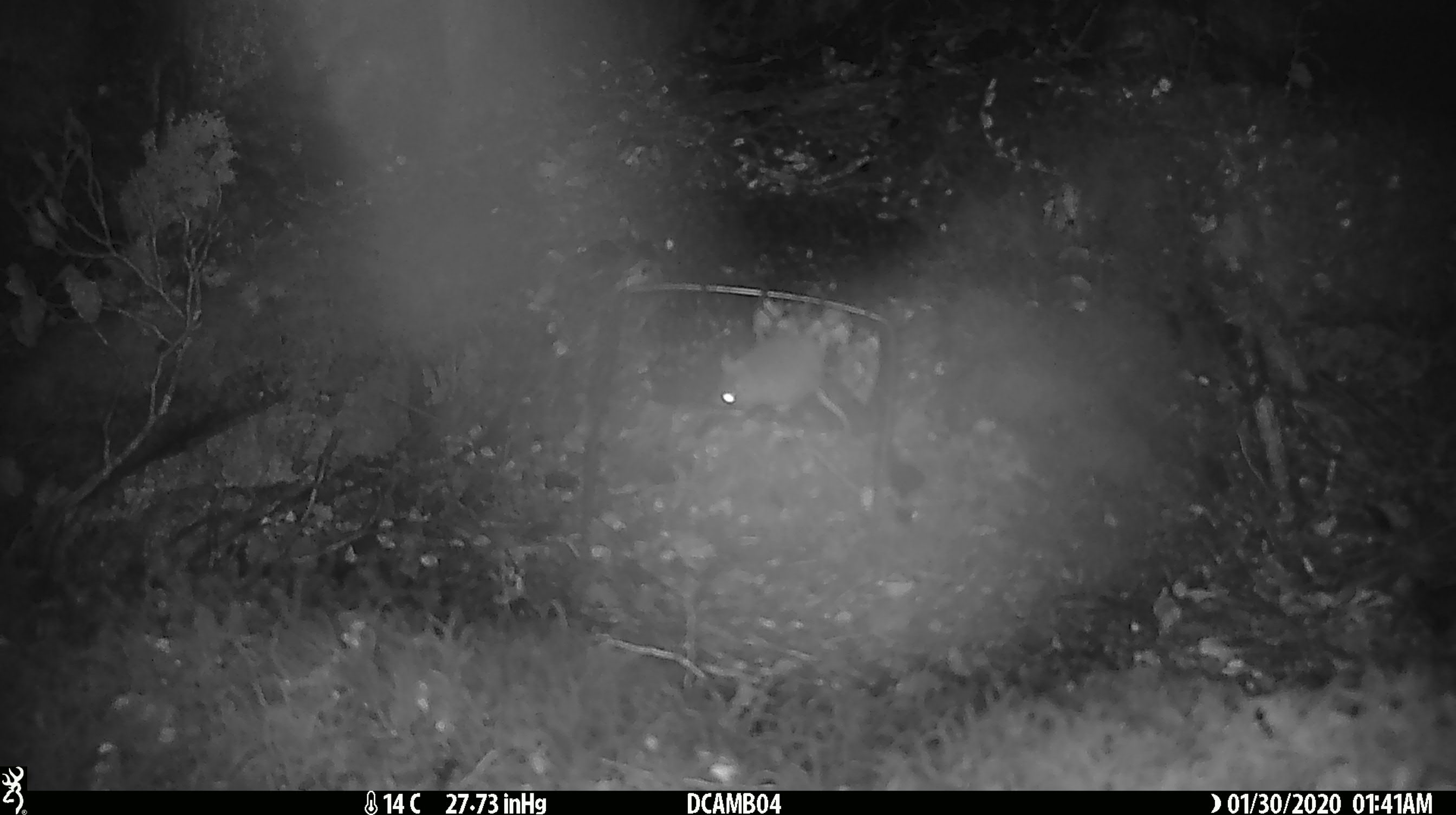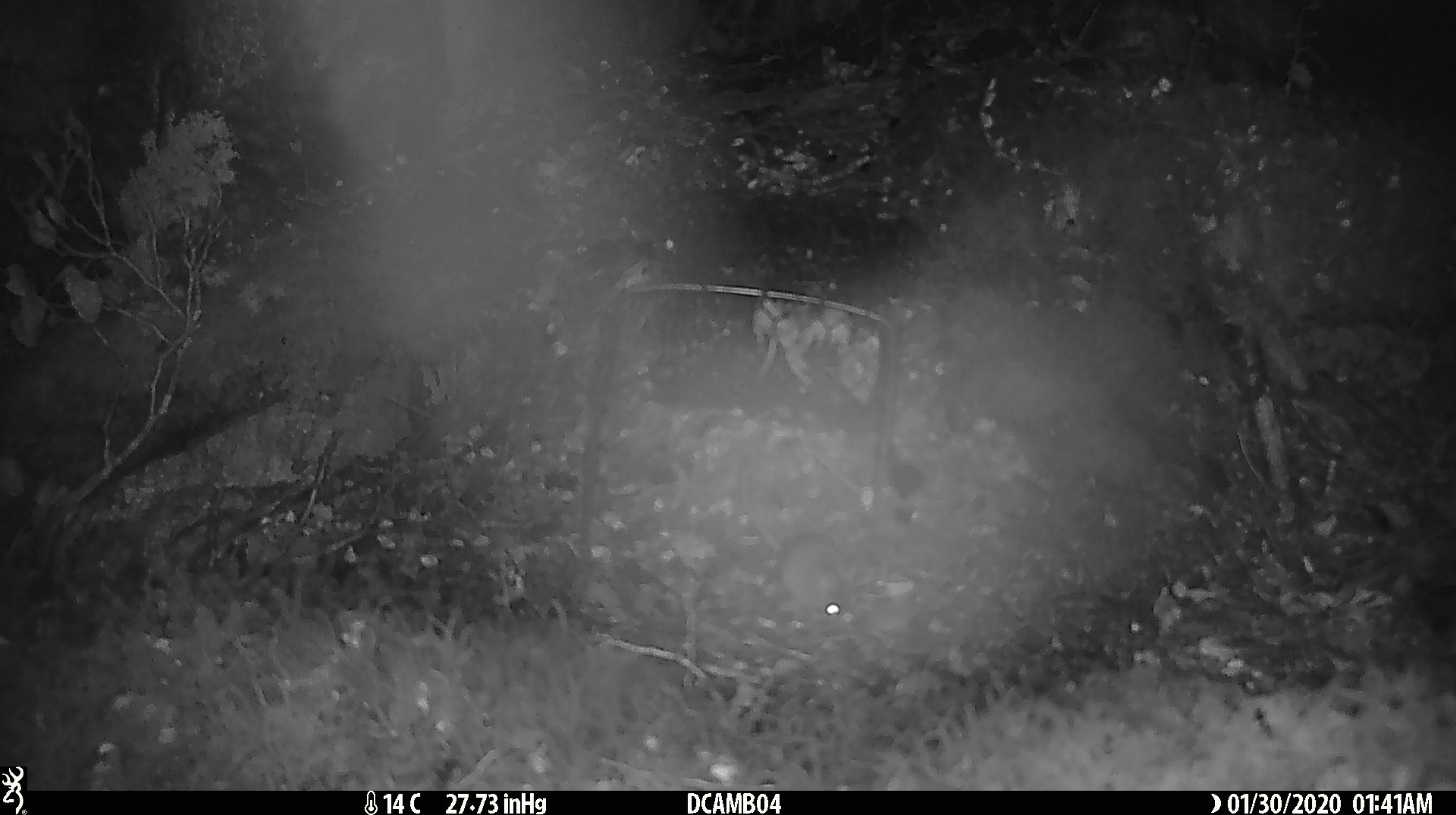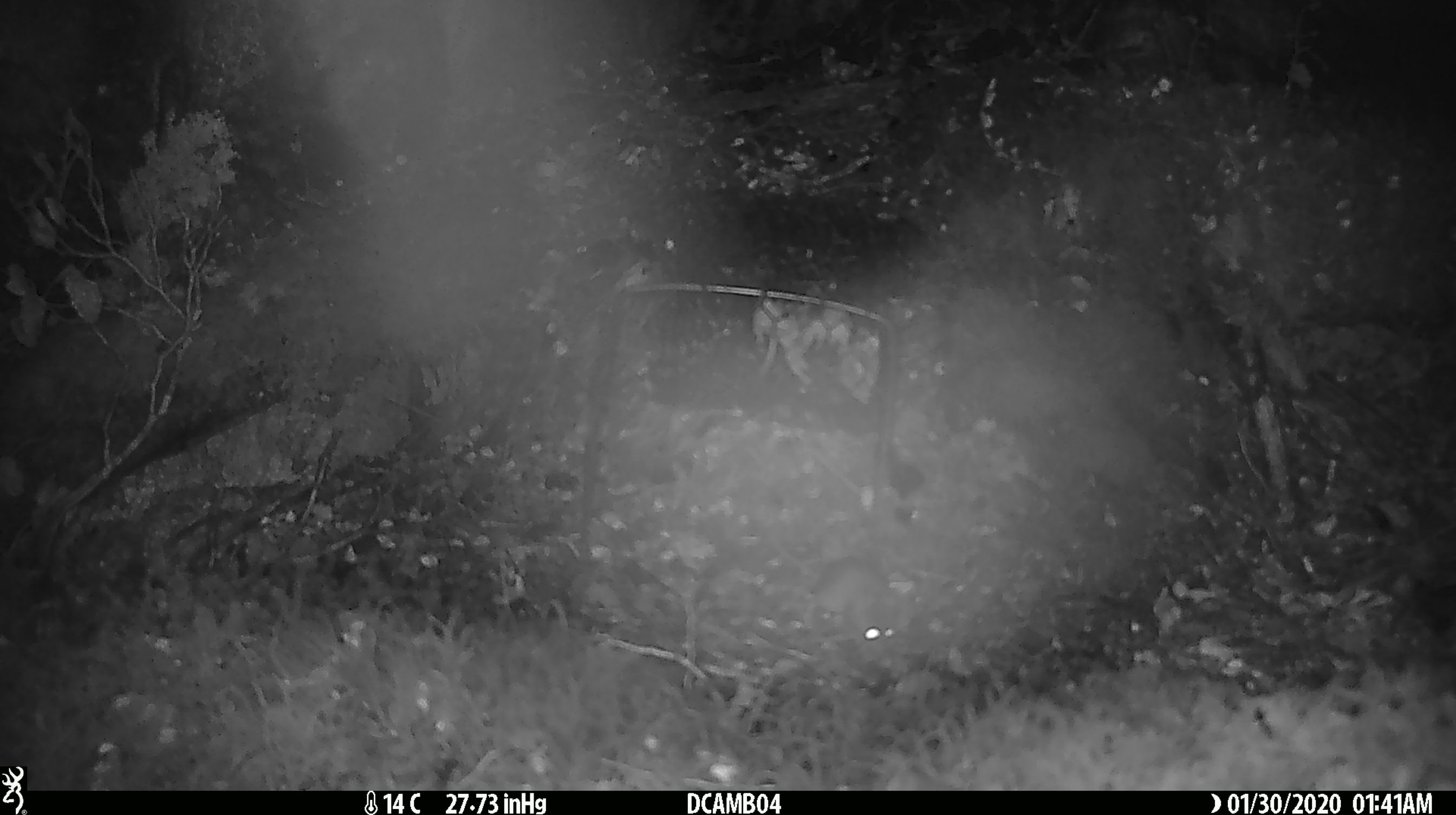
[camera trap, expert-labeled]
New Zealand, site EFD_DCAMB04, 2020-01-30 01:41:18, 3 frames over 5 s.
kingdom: Animalia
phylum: Chordata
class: Mammalia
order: Rodentia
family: Muridae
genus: Mus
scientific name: Mus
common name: mouse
Mouse (Mus).